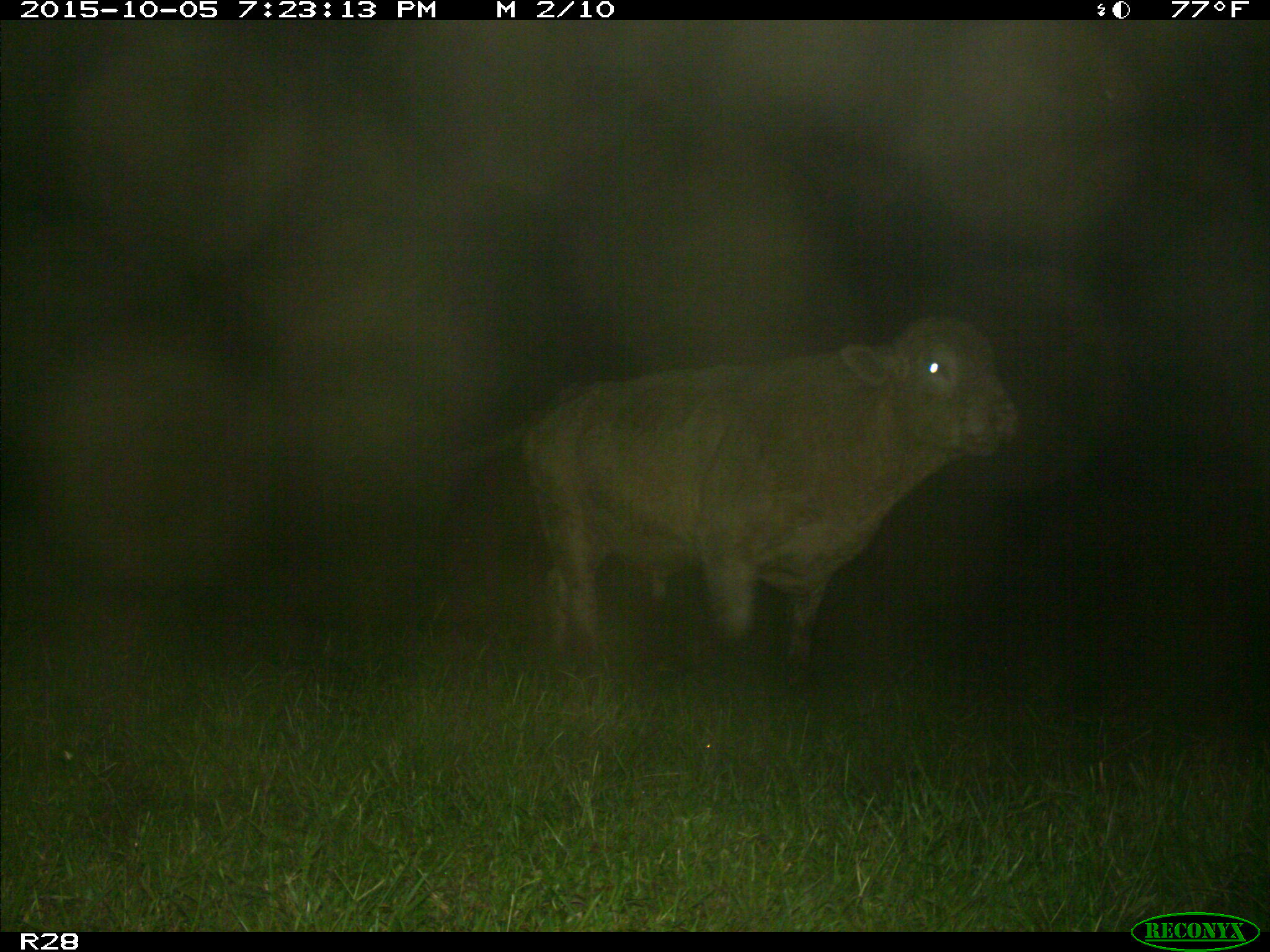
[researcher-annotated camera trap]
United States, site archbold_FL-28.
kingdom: Animalia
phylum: Chordata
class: Mammalia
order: Artiodactyla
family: Bovidae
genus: Bos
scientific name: Bos taurus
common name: domestic cow